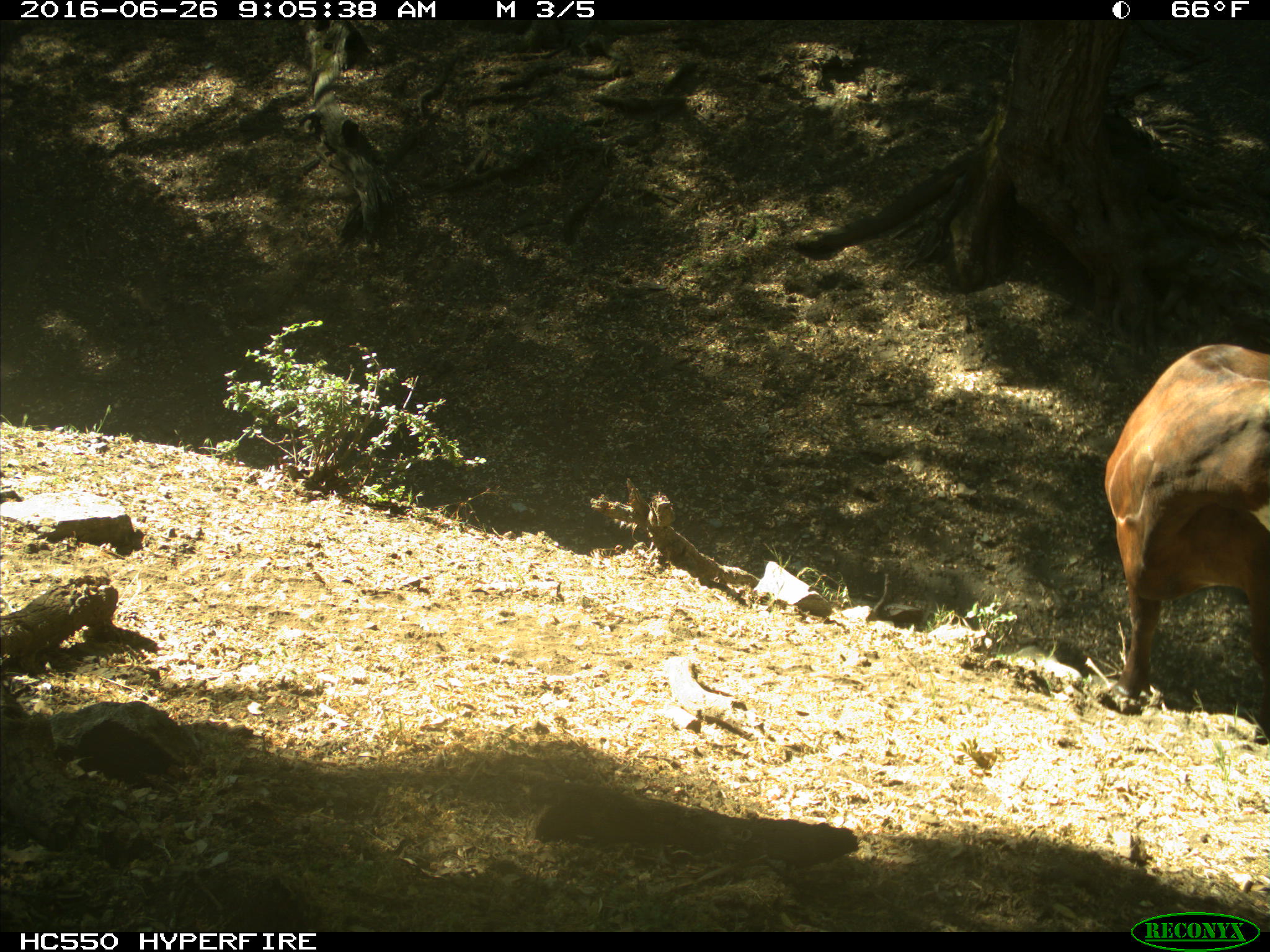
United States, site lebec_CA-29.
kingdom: Animalia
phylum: Chordata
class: Mammalia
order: Artiodactyla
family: Bovidae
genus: Bos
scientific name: Bos taurus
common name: domestic cow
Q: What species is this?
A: Bos taurus (domestic cow).